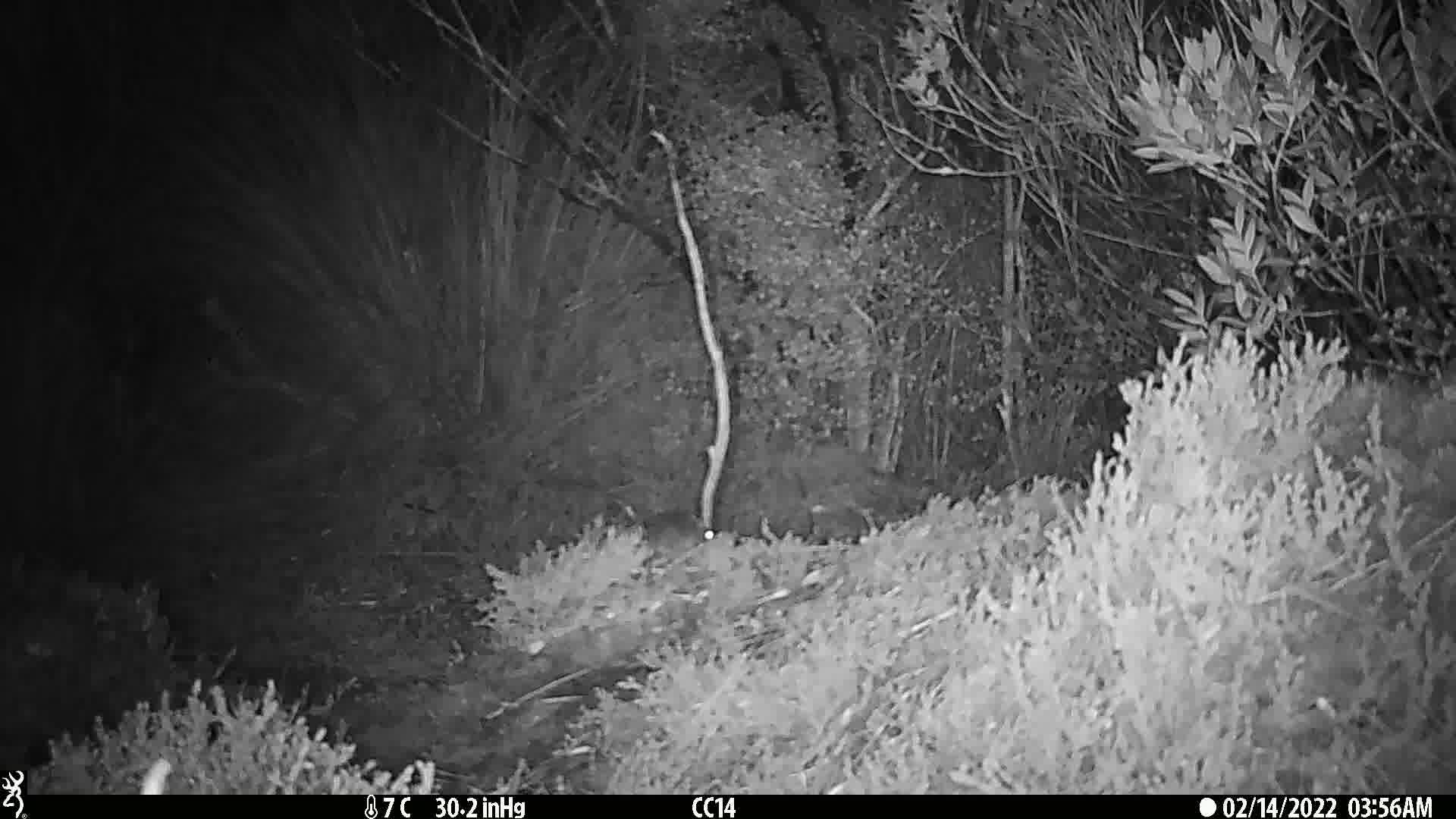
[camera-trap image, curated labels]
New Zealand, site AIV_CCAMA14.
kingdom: Animalia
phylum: Chordata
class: Mammalia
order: Rodentia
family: Muridae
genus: Mus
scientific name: Mus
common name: mouse